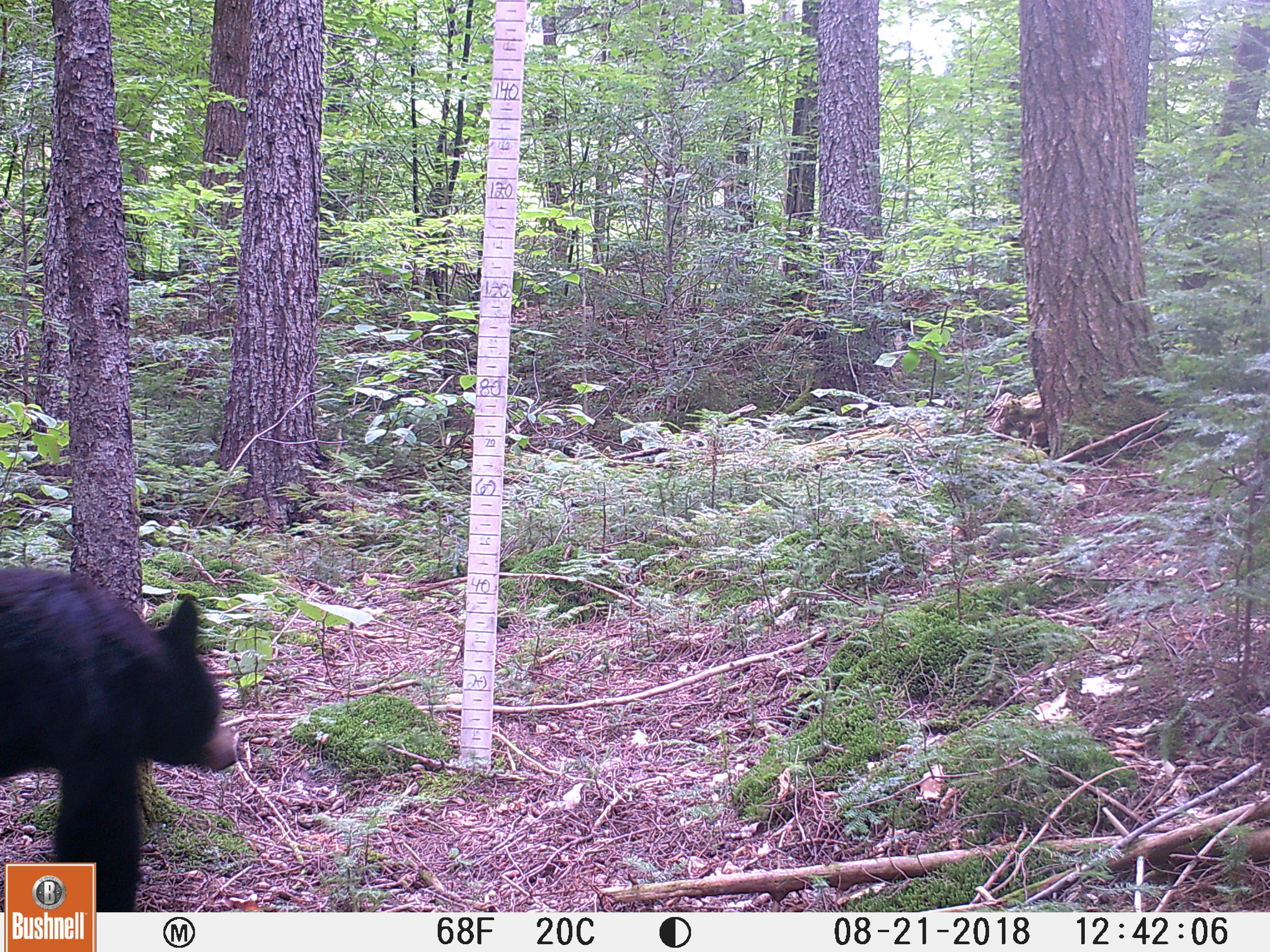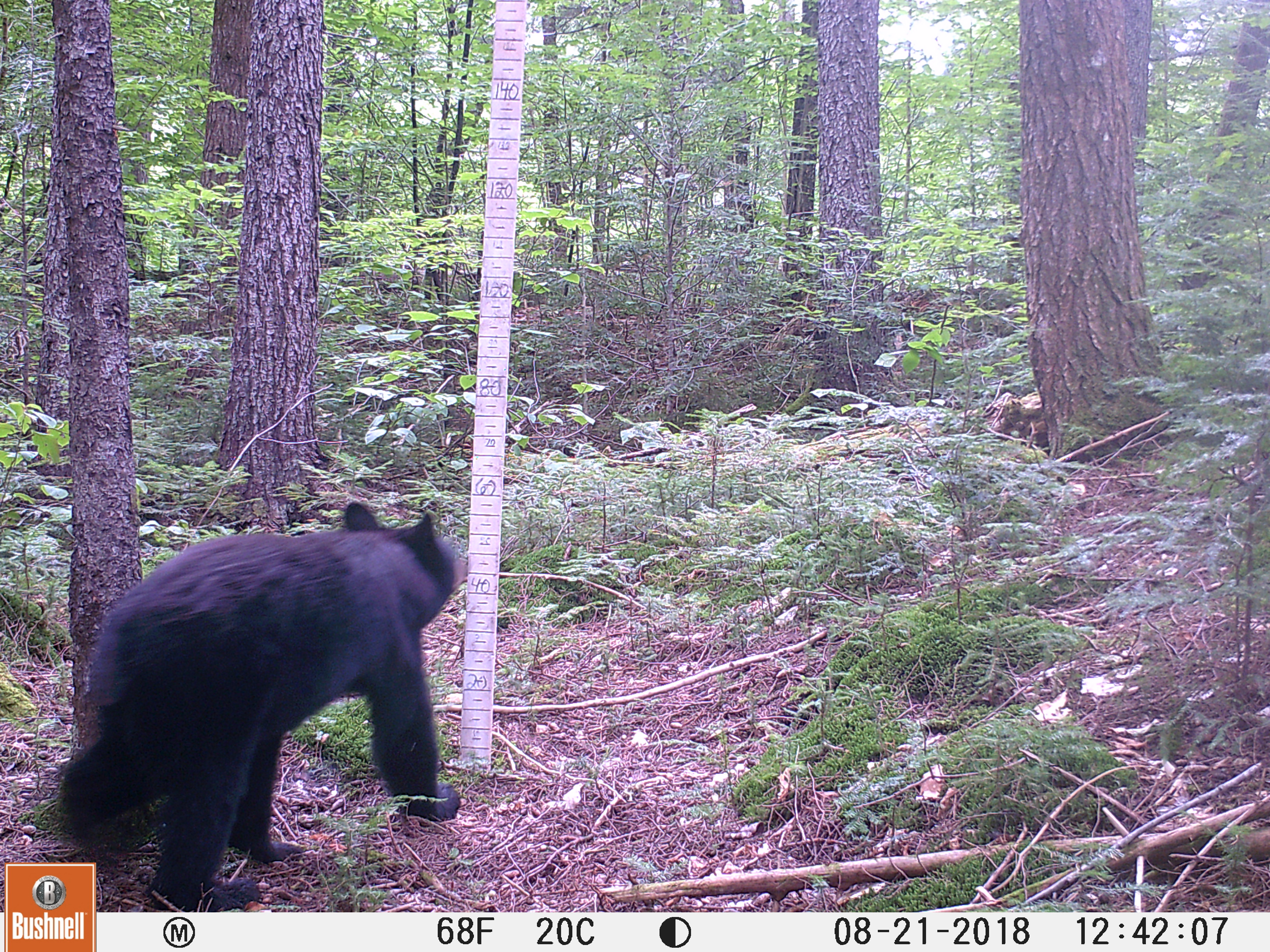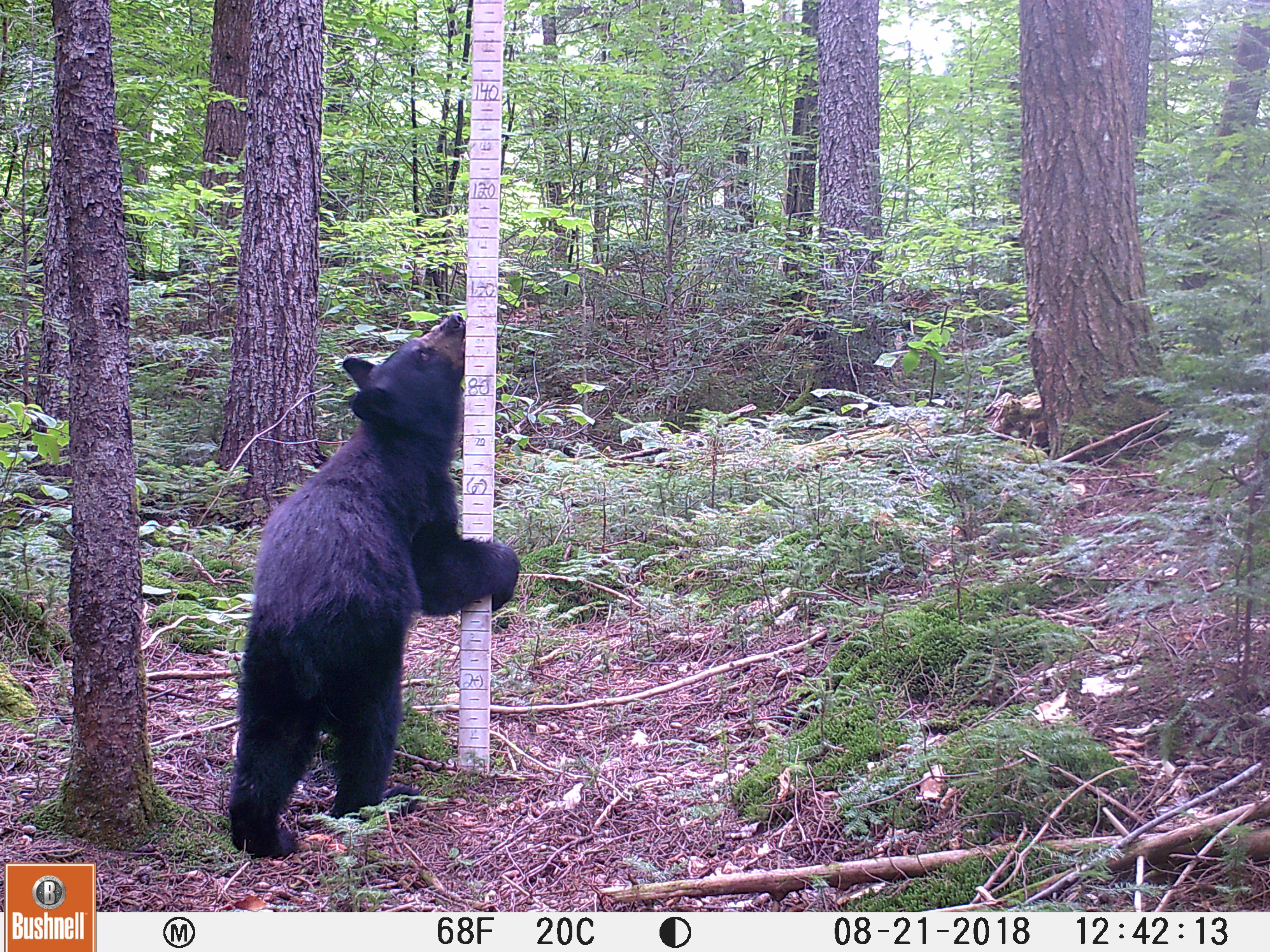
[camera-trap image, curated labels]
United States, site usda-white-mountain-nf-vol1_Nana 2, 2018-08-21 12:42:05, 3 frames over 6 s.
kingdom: Animalia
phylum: Chordata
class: Mammalia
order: Carnivora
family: Ursidae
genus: Ursus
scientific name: Ursus americanus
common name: black bear